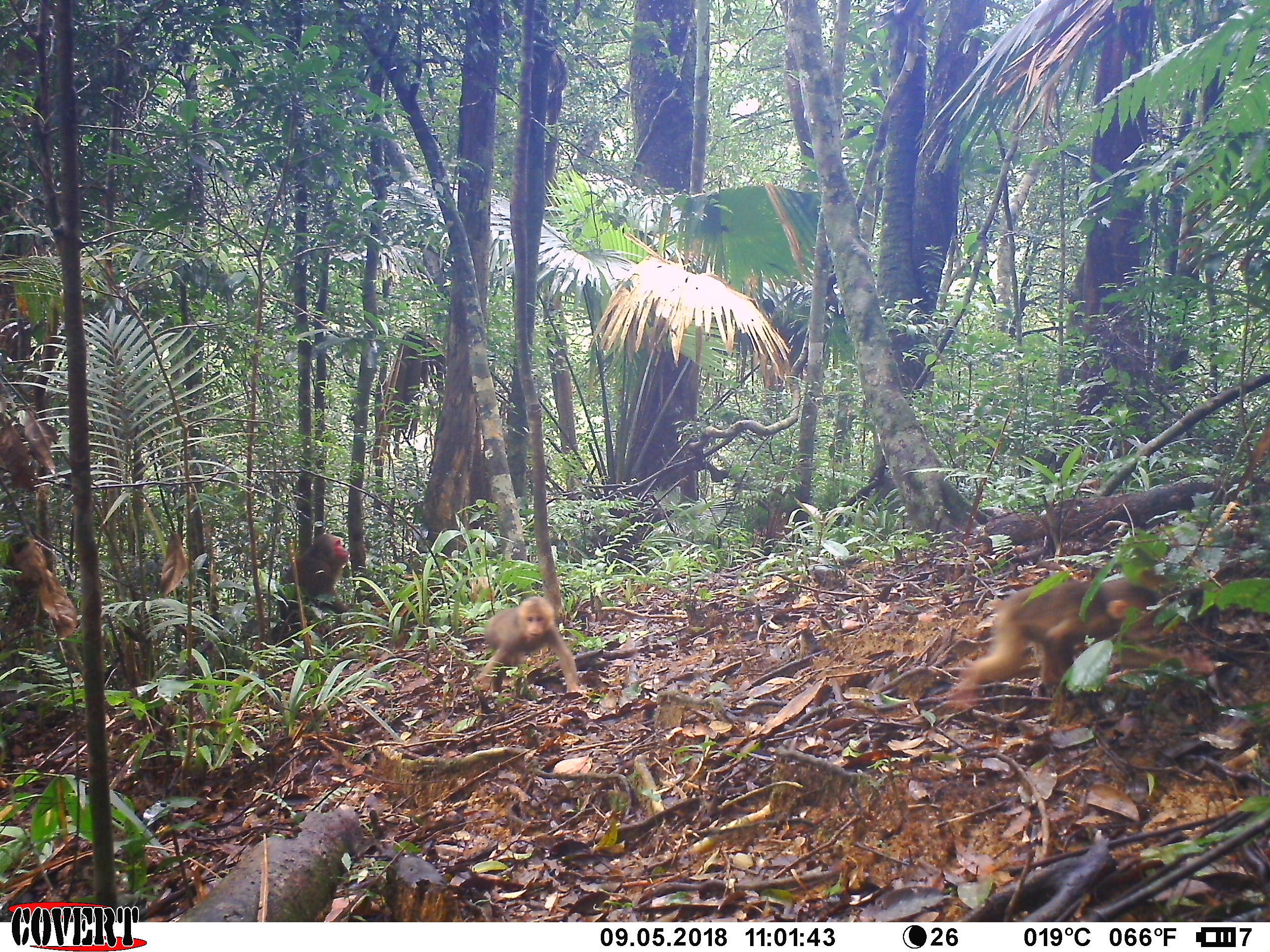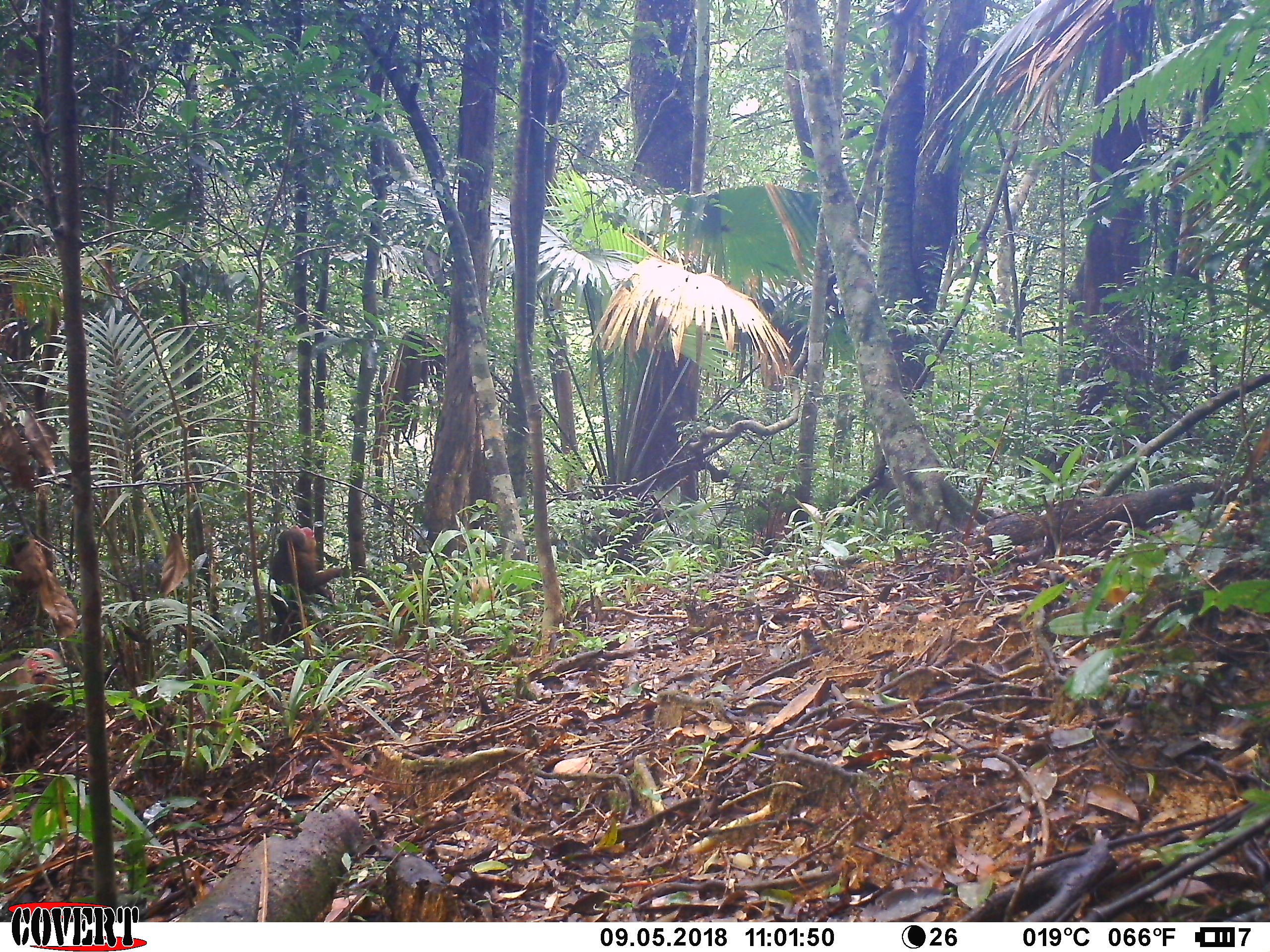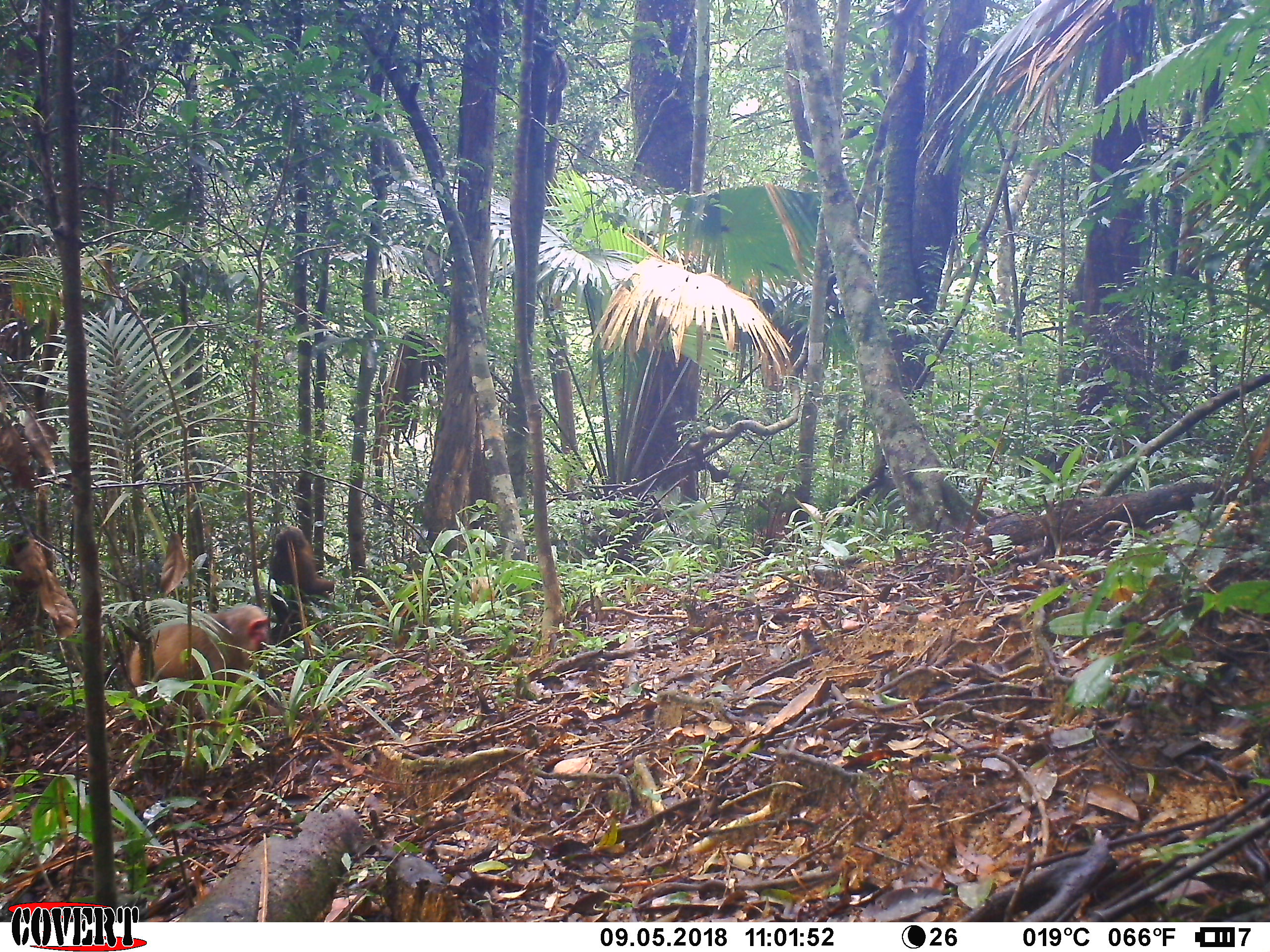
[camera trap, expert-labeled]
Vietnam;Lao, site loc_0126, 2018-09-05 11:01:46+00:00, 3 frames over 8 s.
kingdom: Animalia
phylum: Chordata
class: Mammalia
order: Primates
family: Cercopithecidae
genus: Macaca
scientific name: Macaca arctoides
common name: stump-tailed macaque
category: stump tailed macaque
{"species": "stump tailed macaque (stump-tailed macaque) (Macaca arctoides)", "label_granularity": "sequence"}